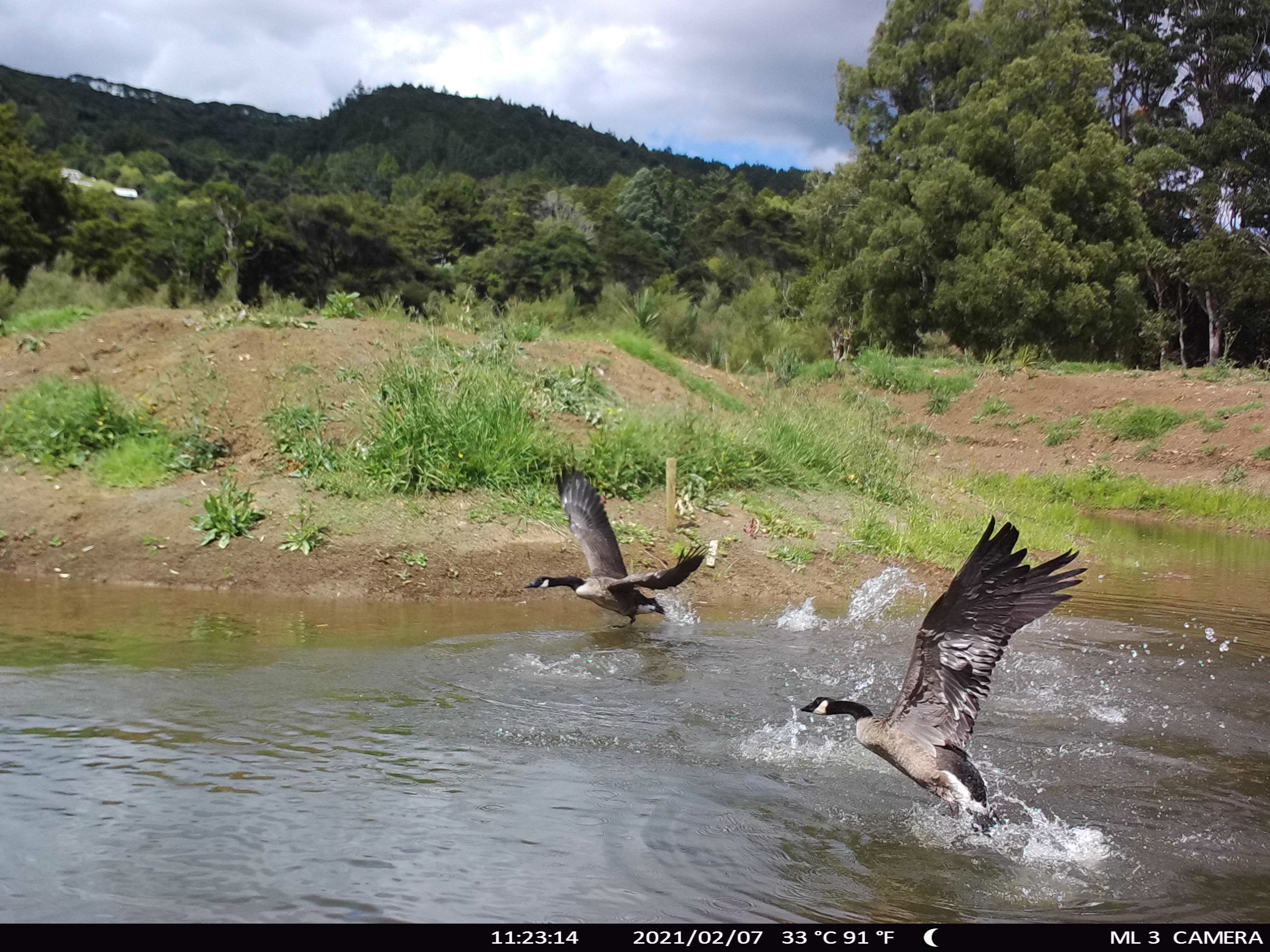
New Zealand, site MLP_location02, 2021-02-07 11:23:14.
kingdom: Animalia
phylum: Chordata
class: Aves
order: Anseriformes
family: Anatidae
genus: Branta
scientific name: Branta canadensis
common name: canada goose